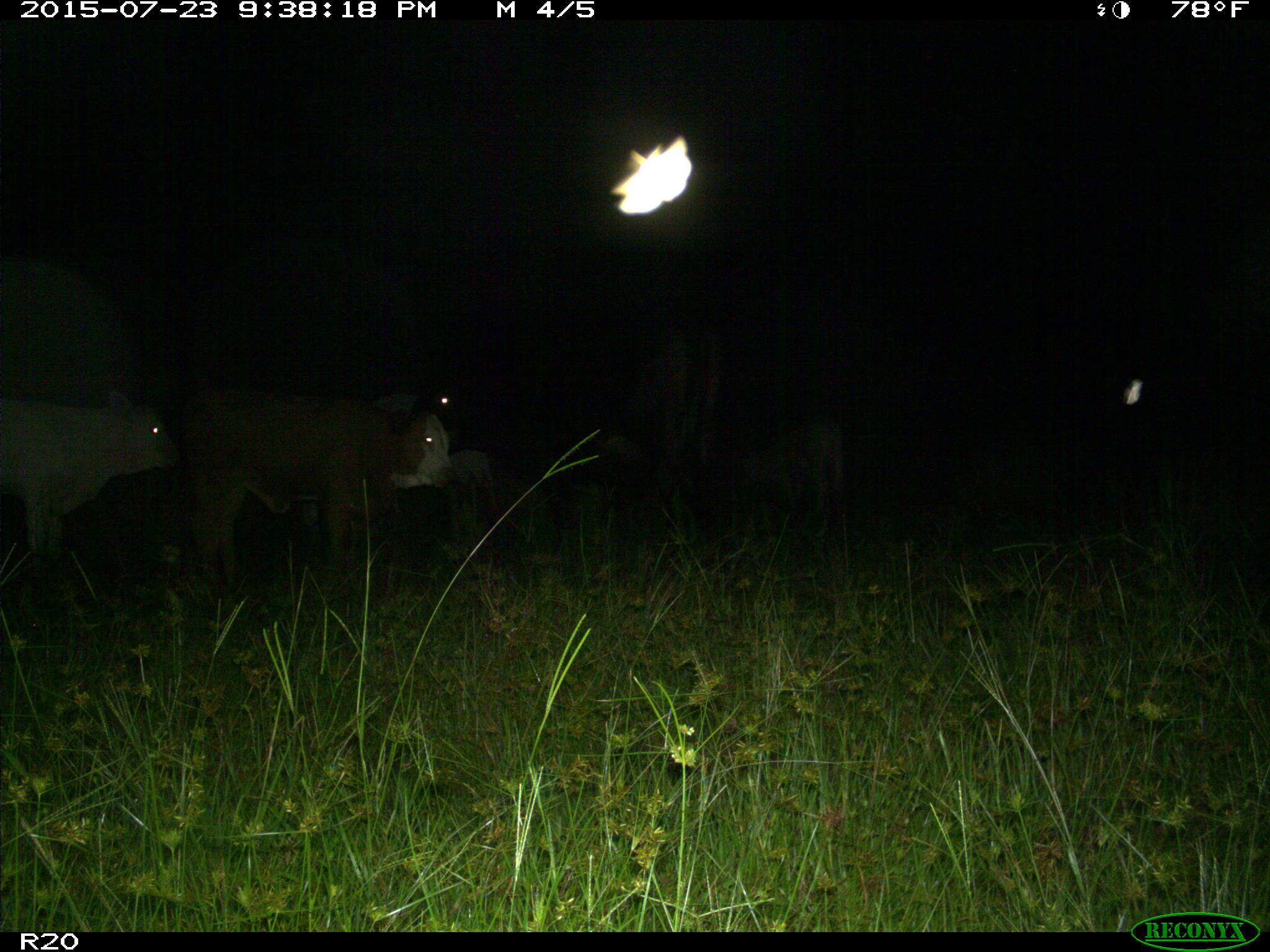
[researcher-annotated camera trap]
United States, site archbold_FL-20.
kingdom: Animalia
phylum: Chordata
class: Mammalia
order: Artiodactyla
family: Bovidae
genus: Bos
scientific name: Bos taurus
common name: domestic cow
Bos taurus (domestic cow).